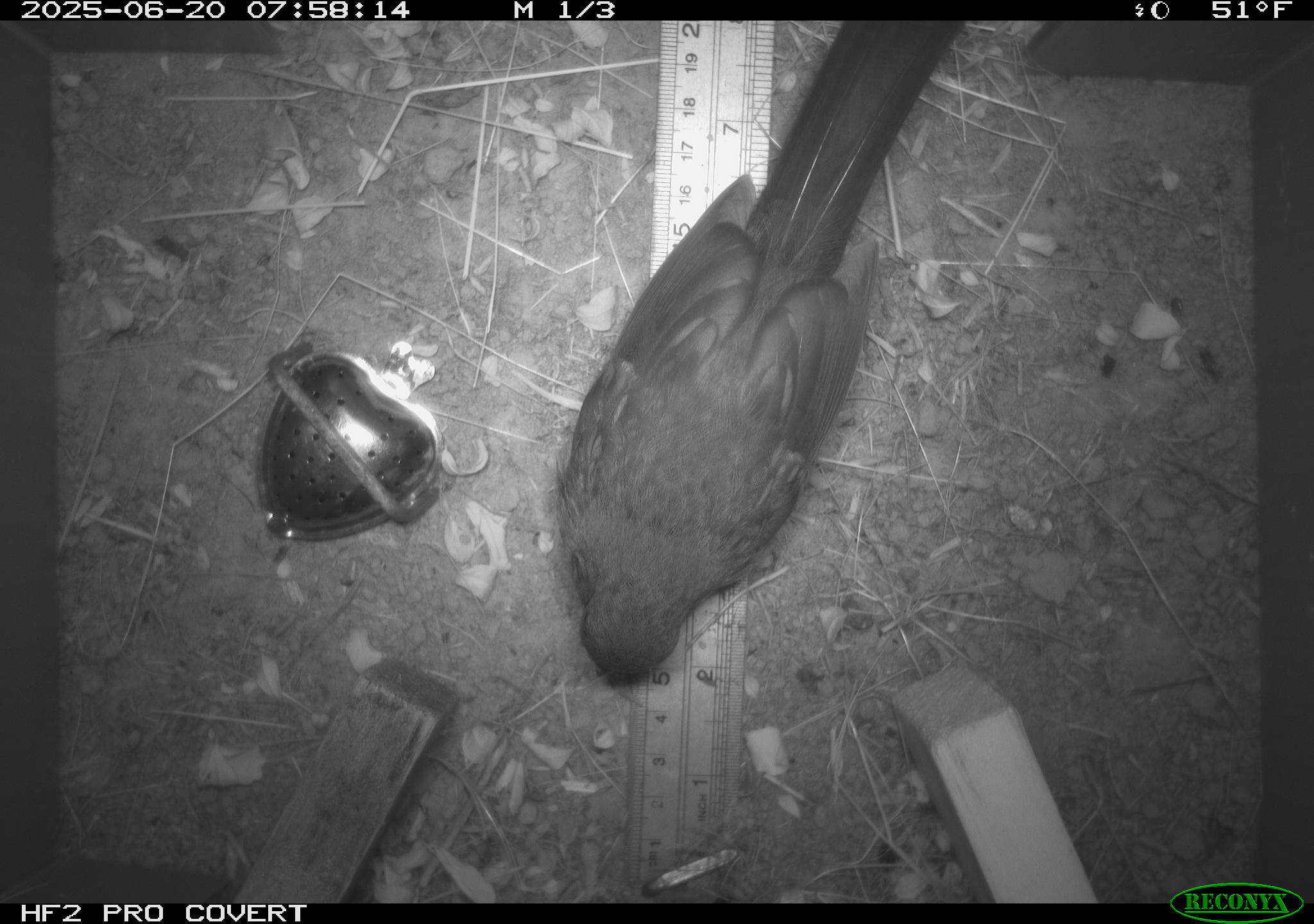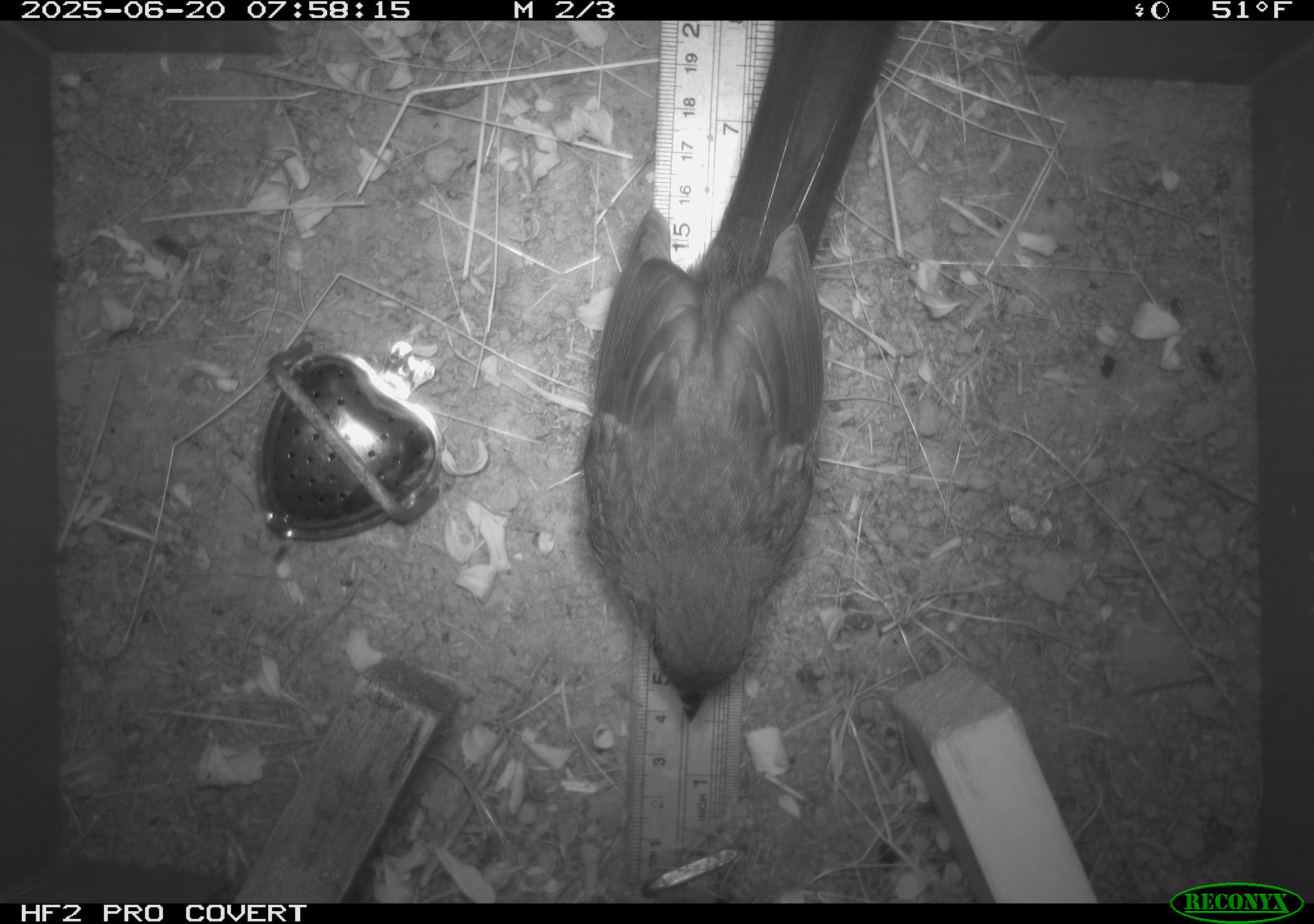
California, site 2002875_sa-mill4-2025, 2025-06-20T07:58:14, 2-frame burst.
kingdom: Animalia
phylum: Chordata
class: Aves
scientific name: Aves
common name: bird